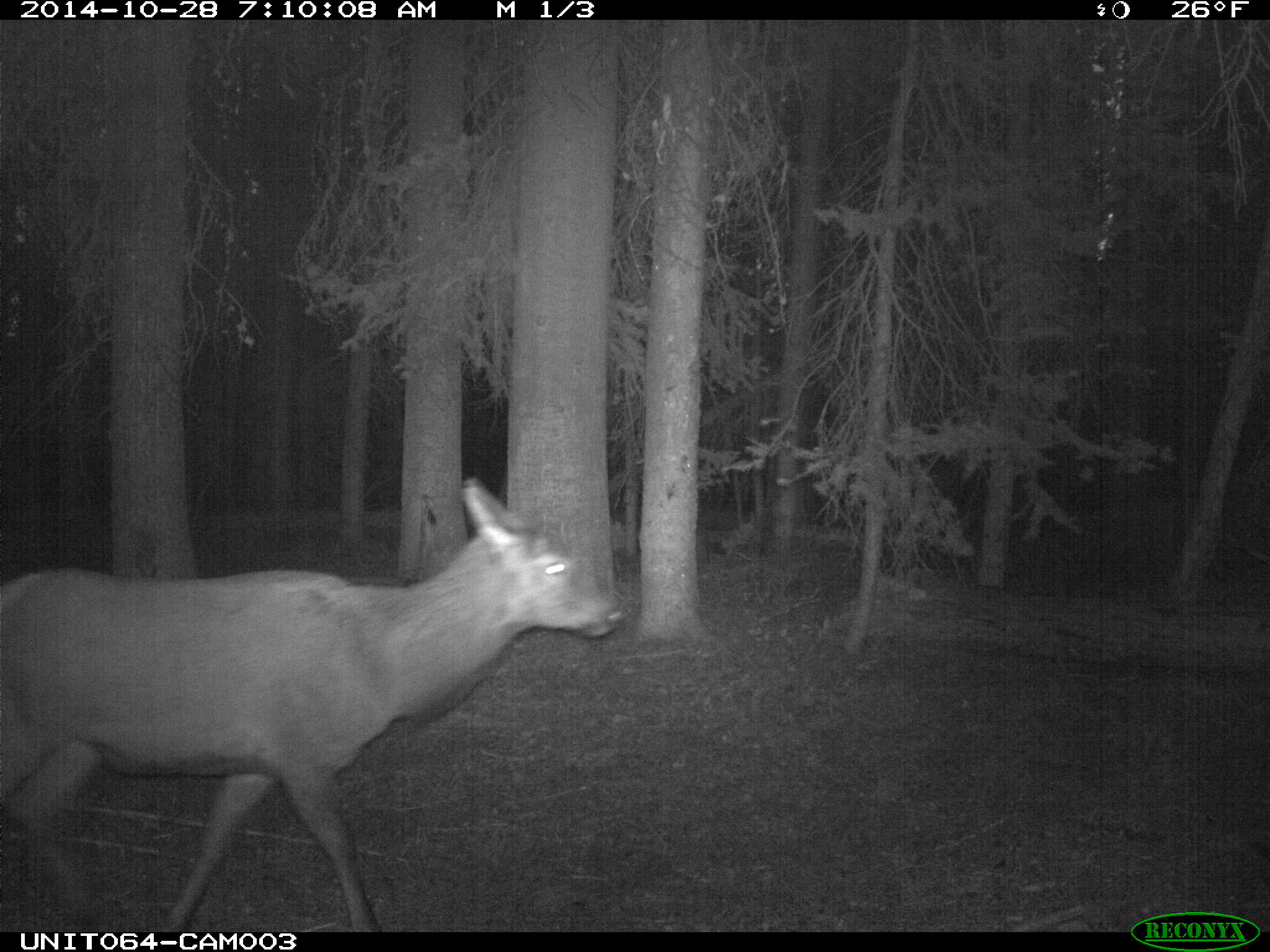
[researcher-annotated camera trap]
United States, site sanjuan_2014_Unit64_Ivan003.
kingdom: Animalia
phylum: Chordata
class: Mammalia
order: Artiodactyla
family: Cervidae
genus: Cervus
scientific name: Cervus elaphus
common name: red deer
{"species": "Cervus elaphus (red deer)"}